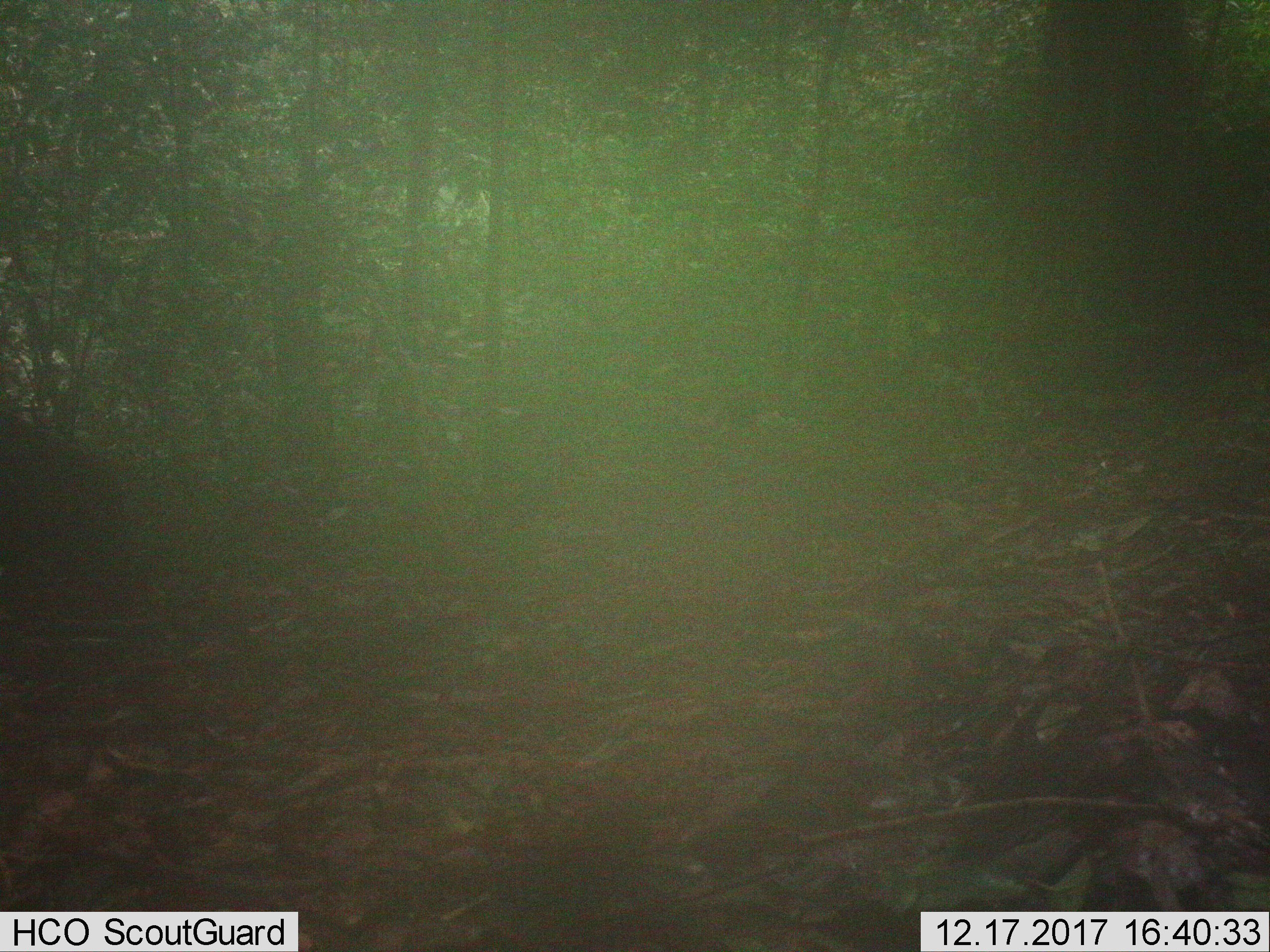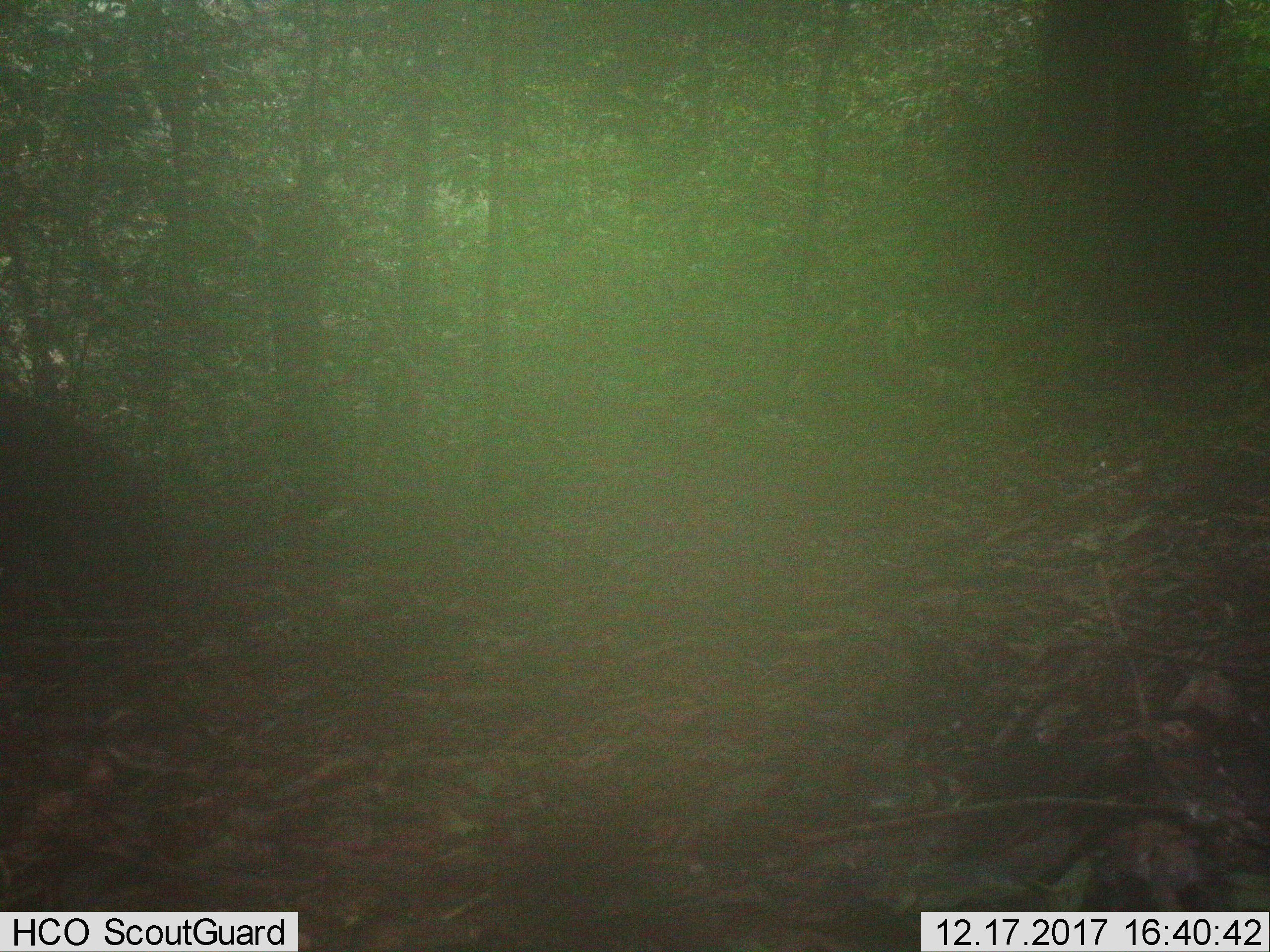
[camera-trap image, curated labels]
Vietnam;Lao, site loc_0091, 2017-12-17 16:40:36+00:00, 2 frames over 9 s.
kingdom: Animalia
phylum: Chordata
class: Mammalia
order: Artiodactyla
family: Suidae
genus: Sus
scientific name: Sus scrofa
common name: eurasian wild pig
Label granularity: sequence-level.